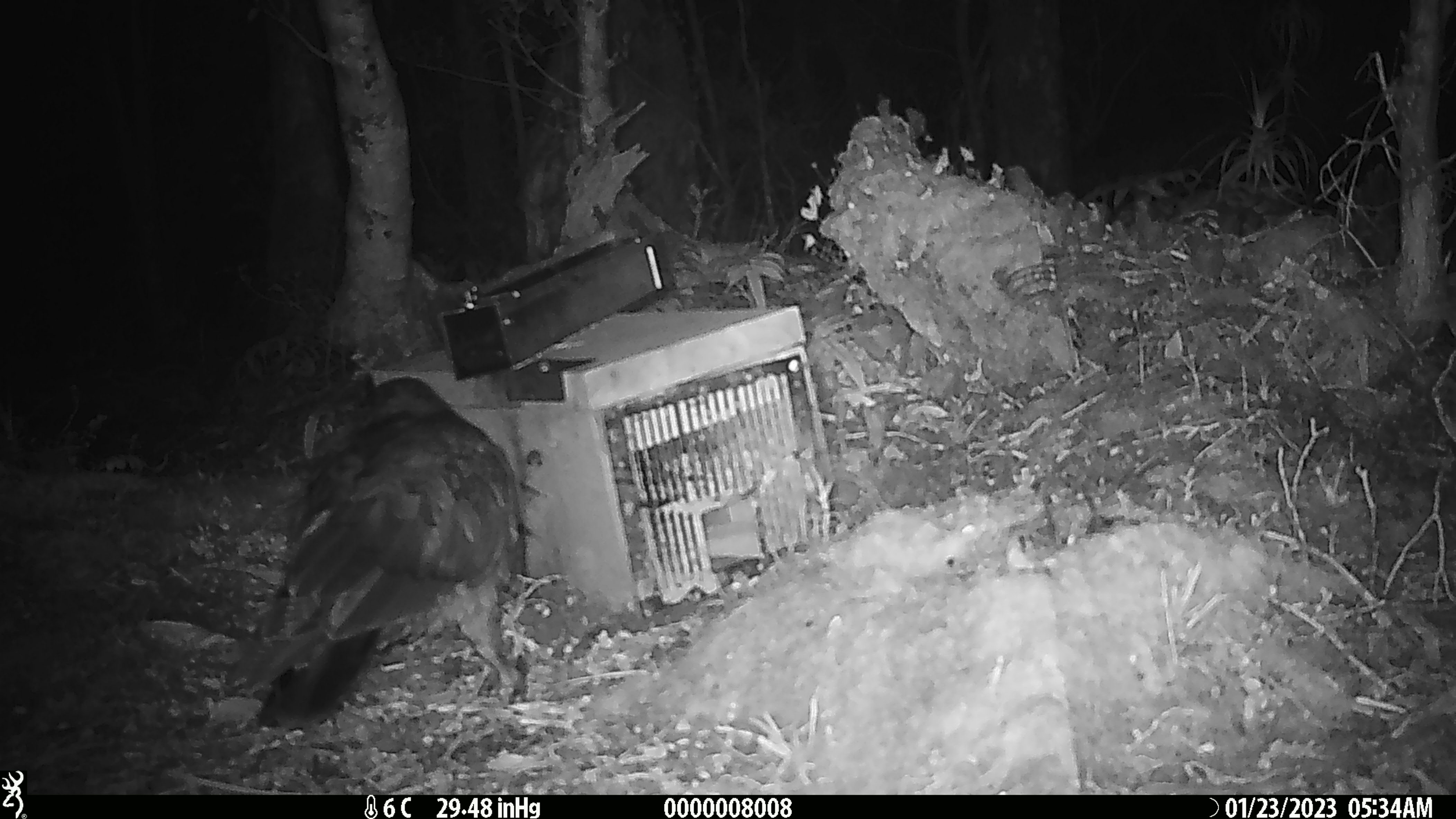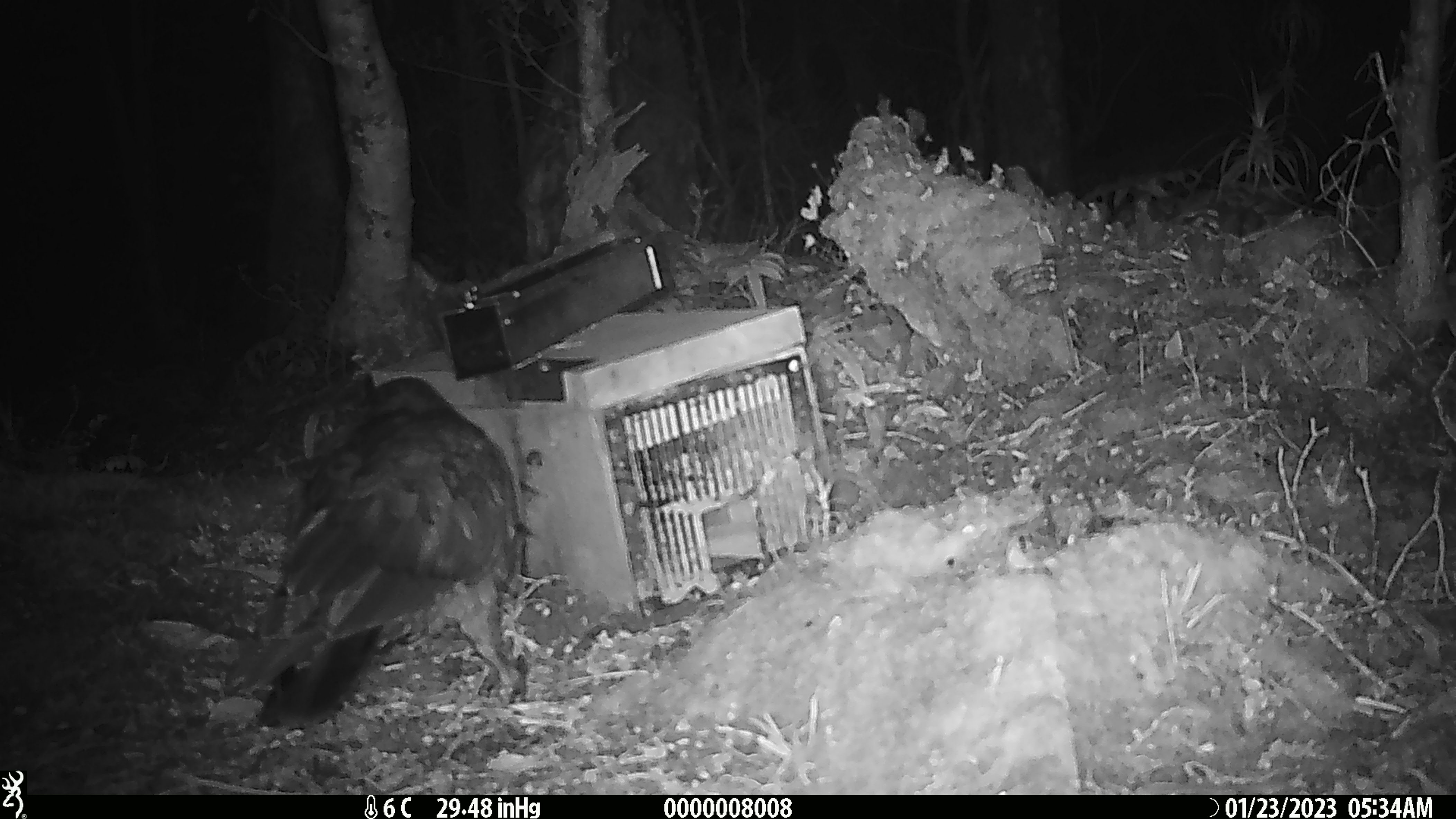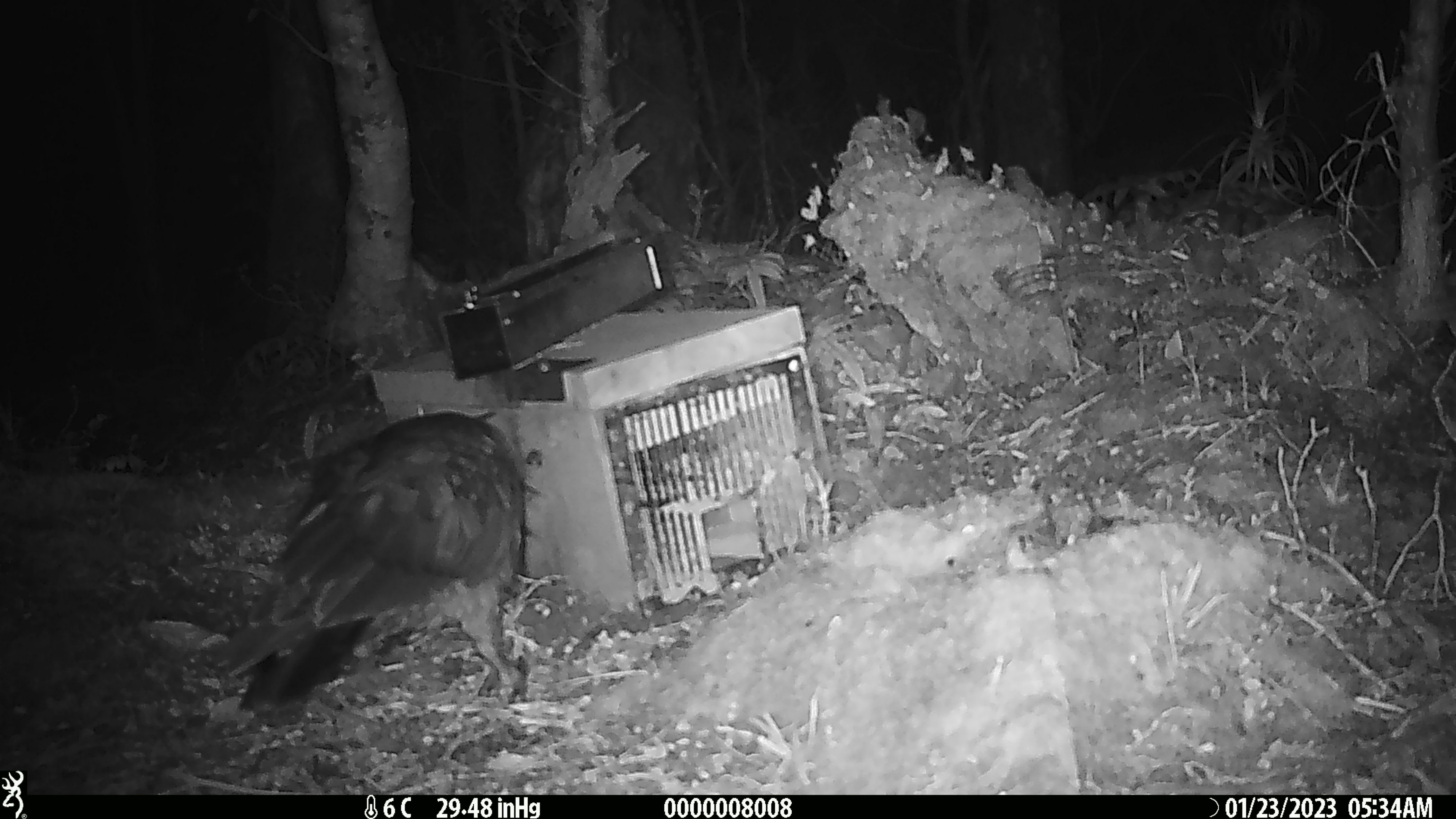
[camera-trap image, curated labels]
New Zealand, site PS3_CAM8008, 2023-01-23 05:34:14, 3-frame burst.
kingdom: Animalia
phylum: Chordata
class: Aves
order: Psittaciformes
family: Strigopidae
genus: Nestor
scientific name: Nestor notabilis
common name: kea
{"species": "kea (Nestor notabilis)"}